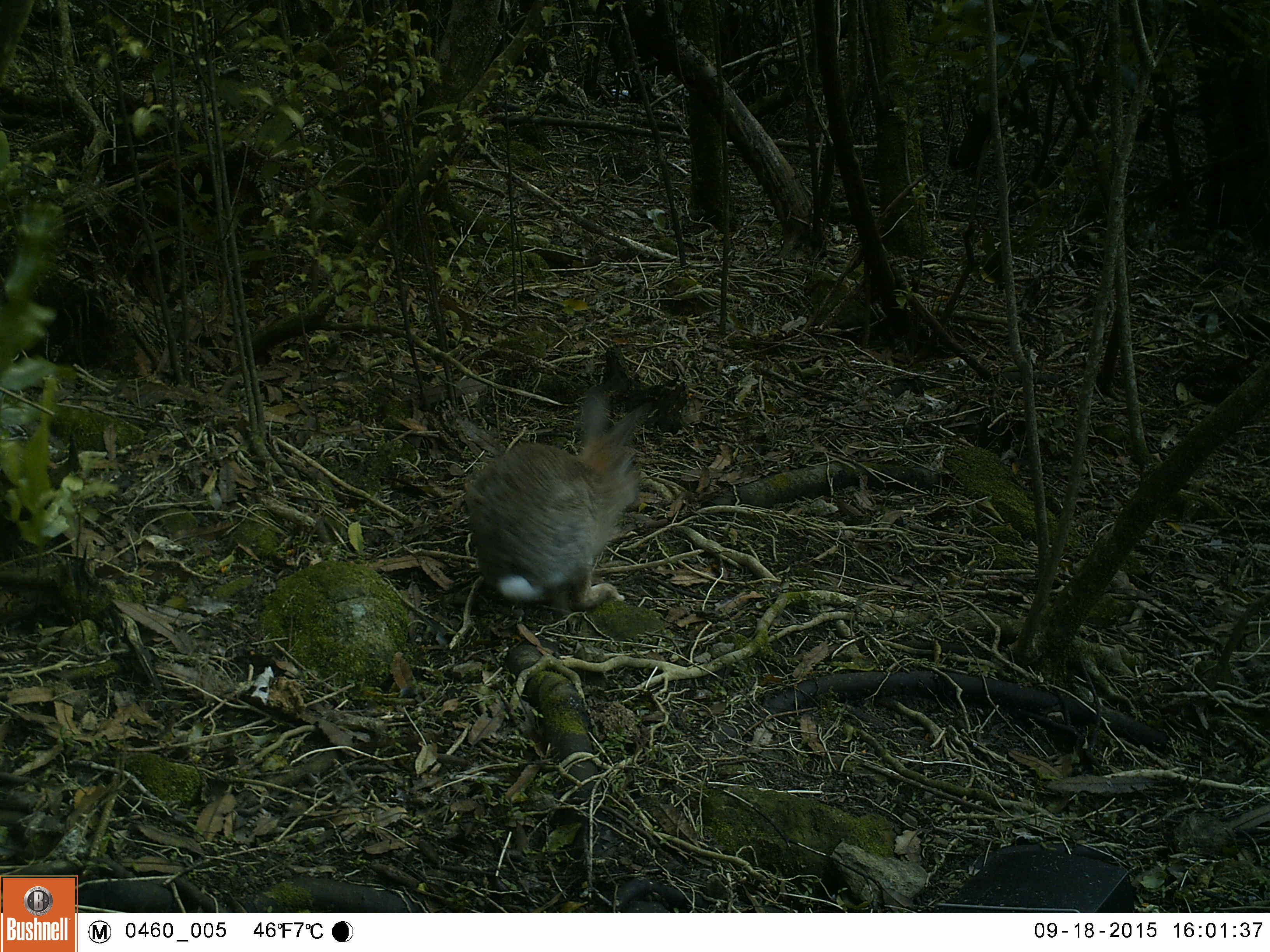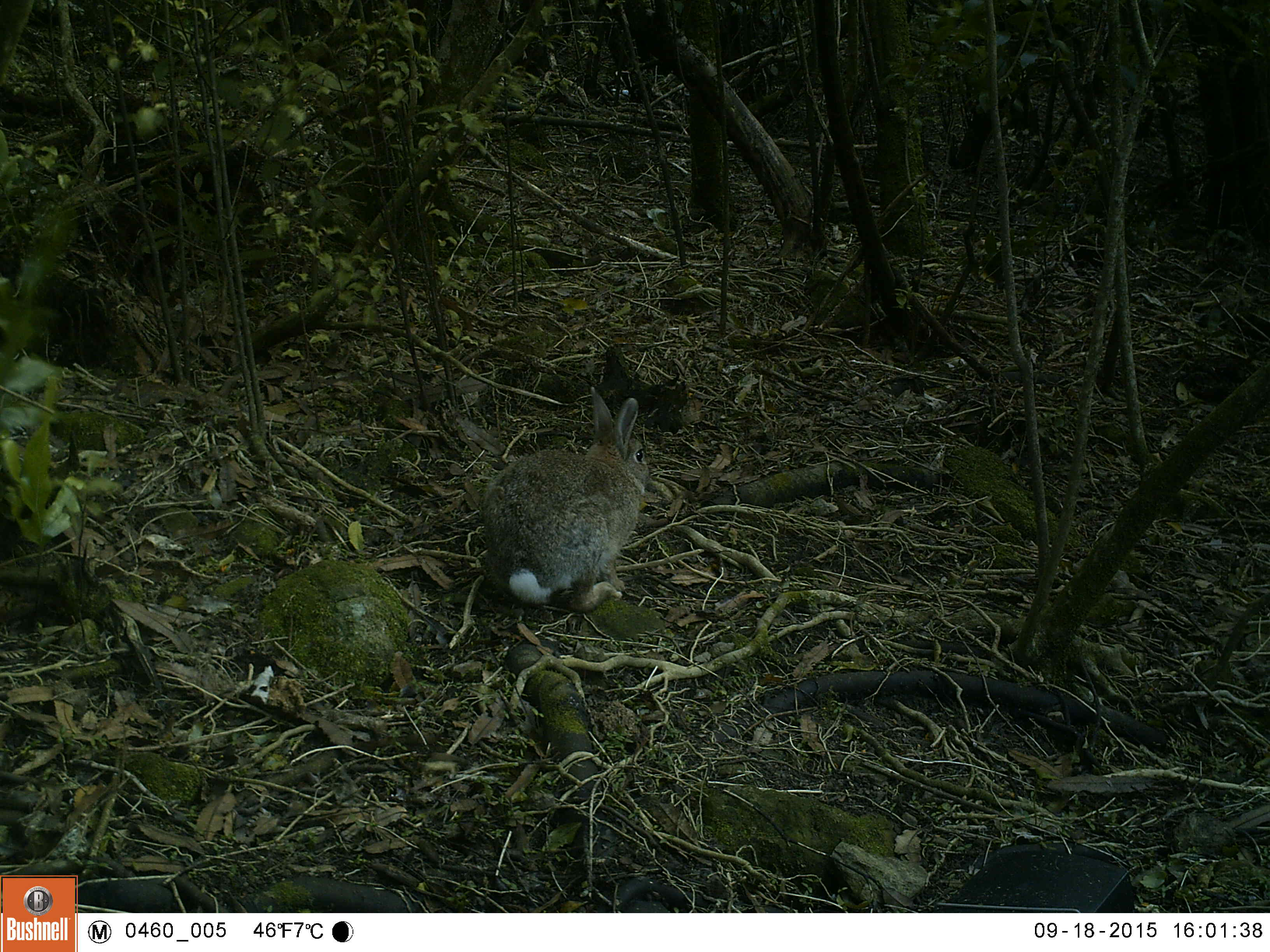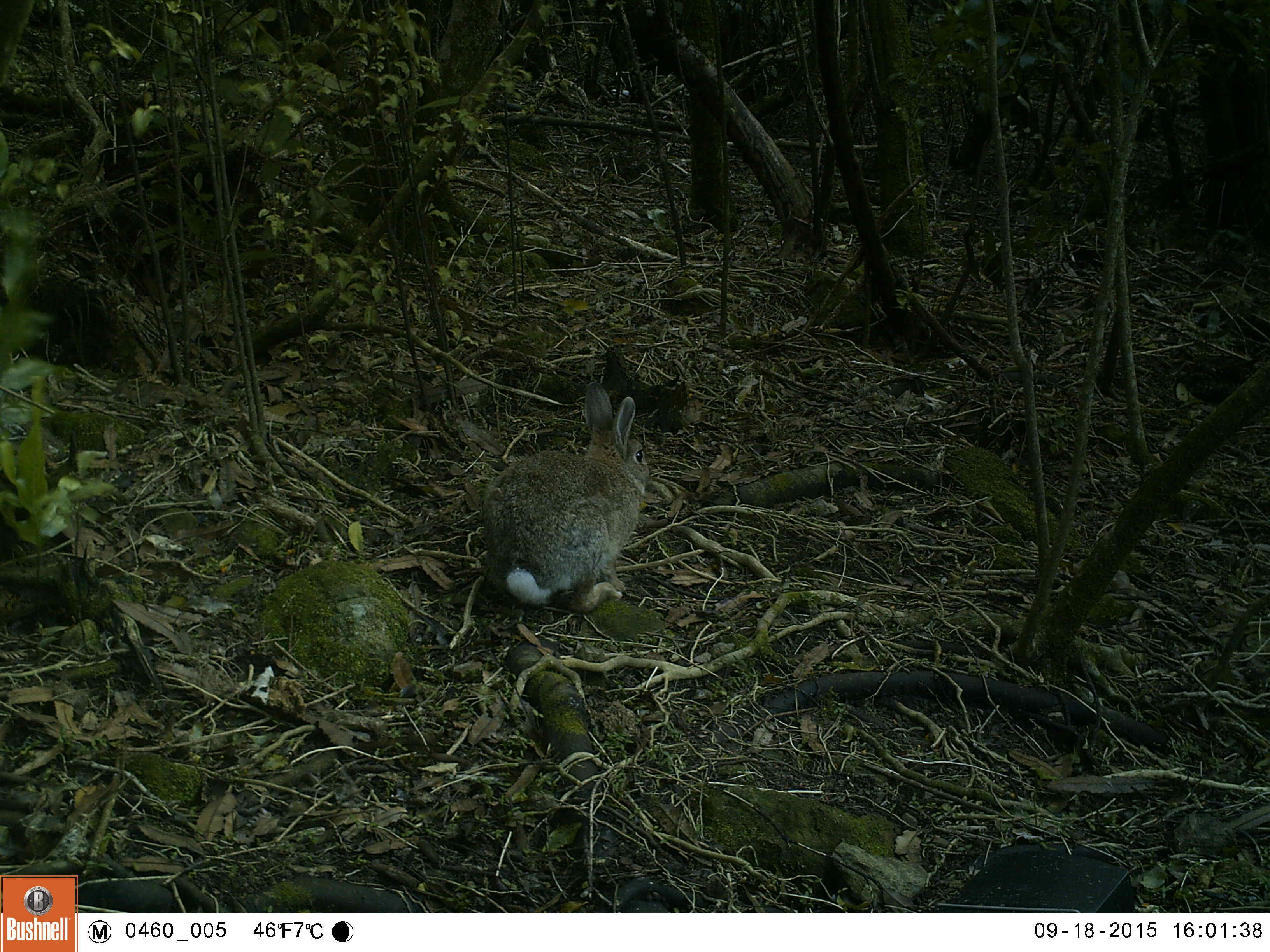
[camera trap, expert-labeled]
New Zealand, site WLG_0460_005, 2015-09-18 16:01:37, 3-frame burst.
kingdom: Animalia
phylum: Chordata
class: Mammalia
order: Lagomorpha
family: Leporidae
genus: Oryctolagus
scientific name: Oryctolagus cuniculus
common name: european rabbit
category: rabbit